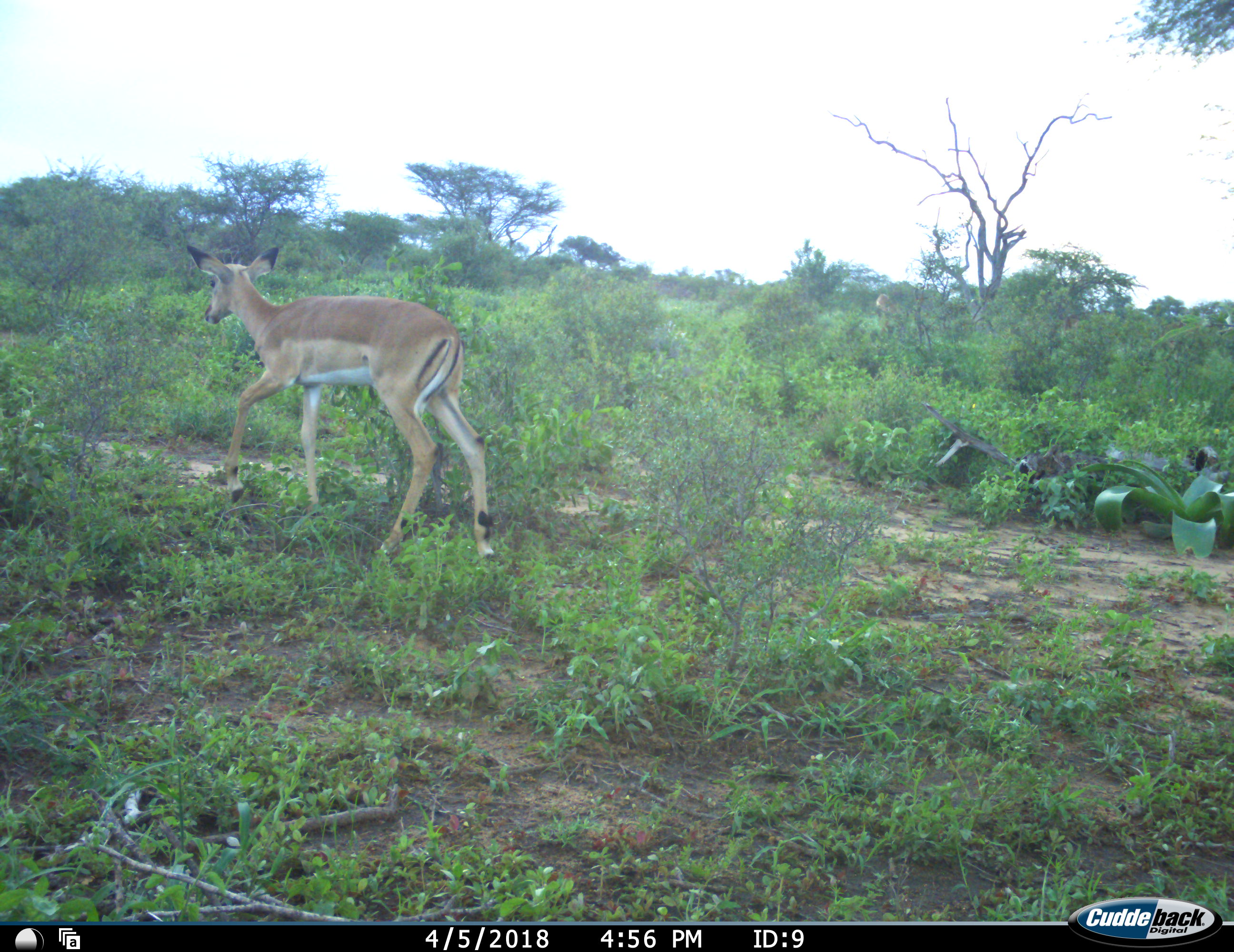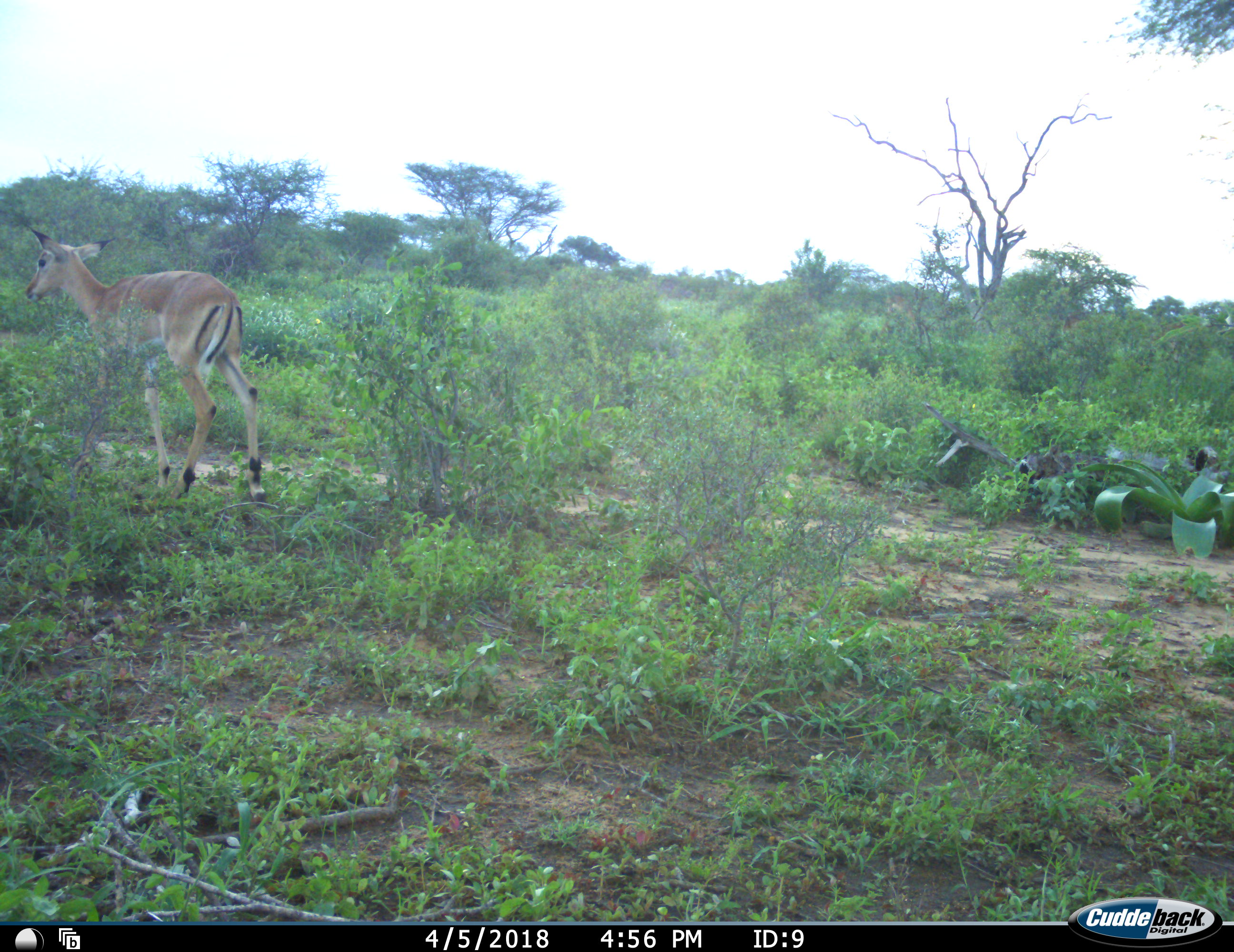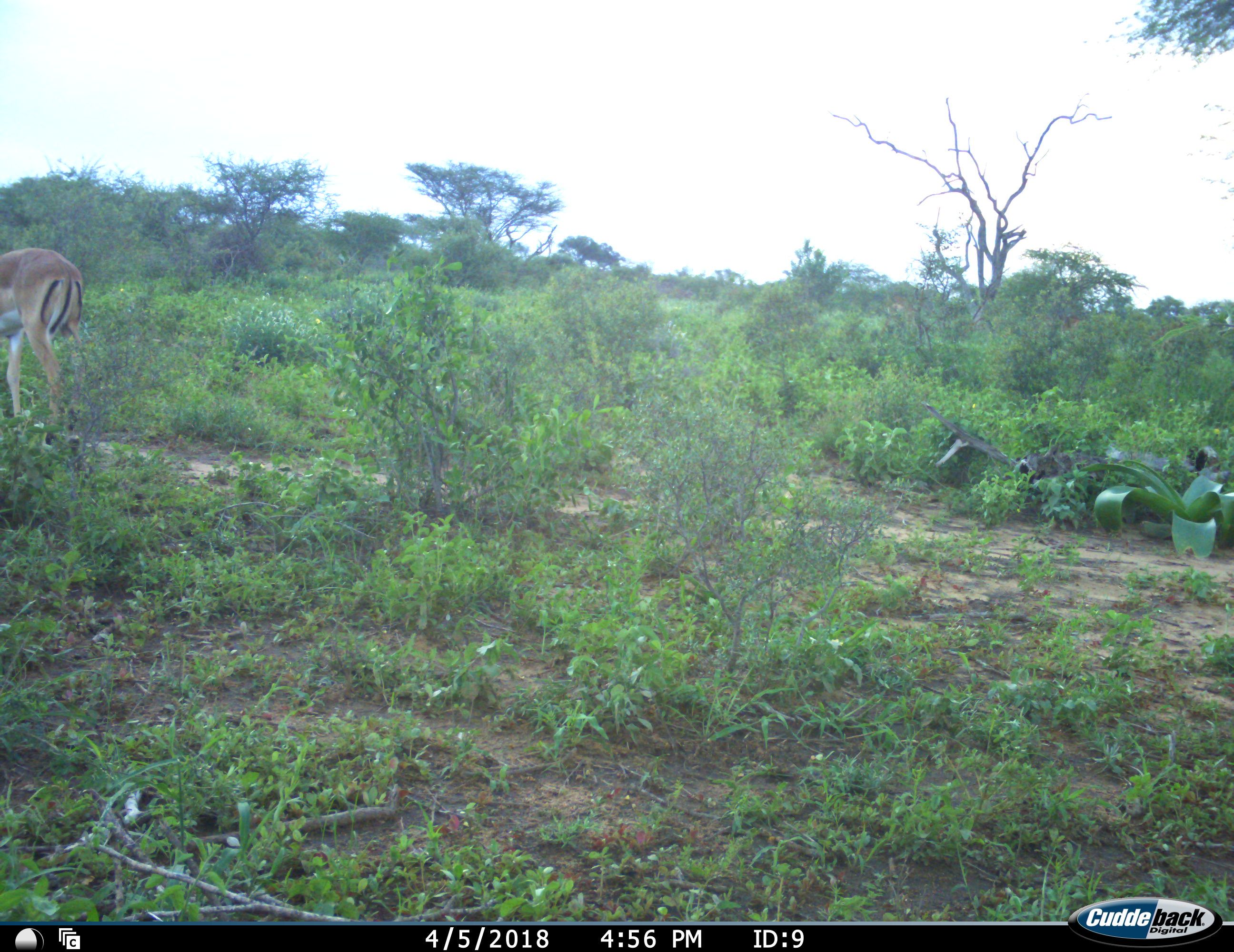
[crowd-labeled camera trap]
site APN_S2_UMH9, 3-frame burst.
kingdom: Animalia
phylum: Chordata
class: Mammalia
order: Artiodactyla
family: Bovidae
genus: Aepyceros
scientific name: Aepyceros melampus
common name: impala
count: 1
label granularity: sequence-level